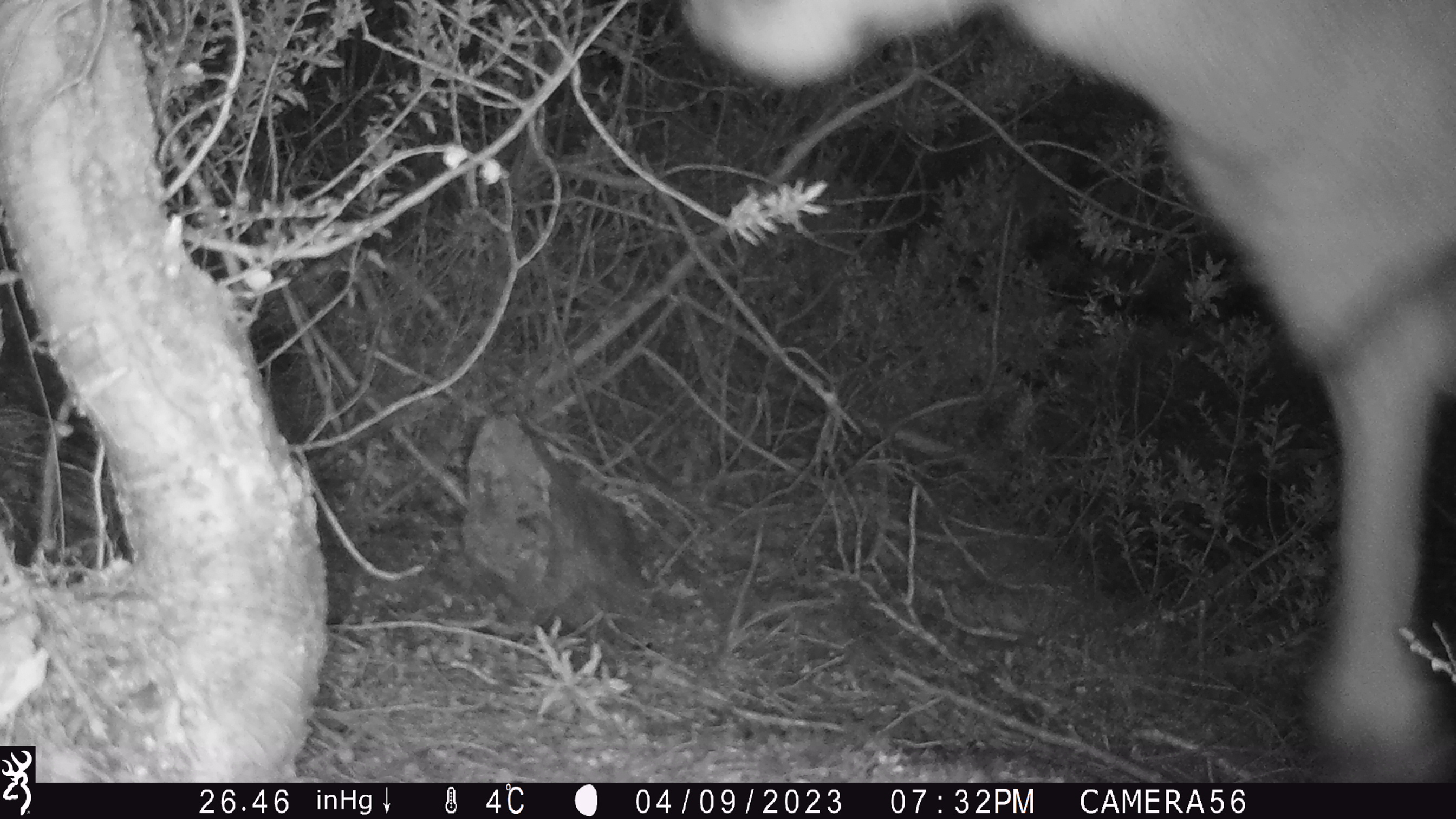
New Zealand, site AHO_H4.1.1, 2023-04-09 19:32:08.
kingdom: Animalia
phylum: Chordata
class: Mammalia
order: Artiodactyla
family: Cervidae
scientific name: Cervidae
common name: deer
Deer (Cervidae).